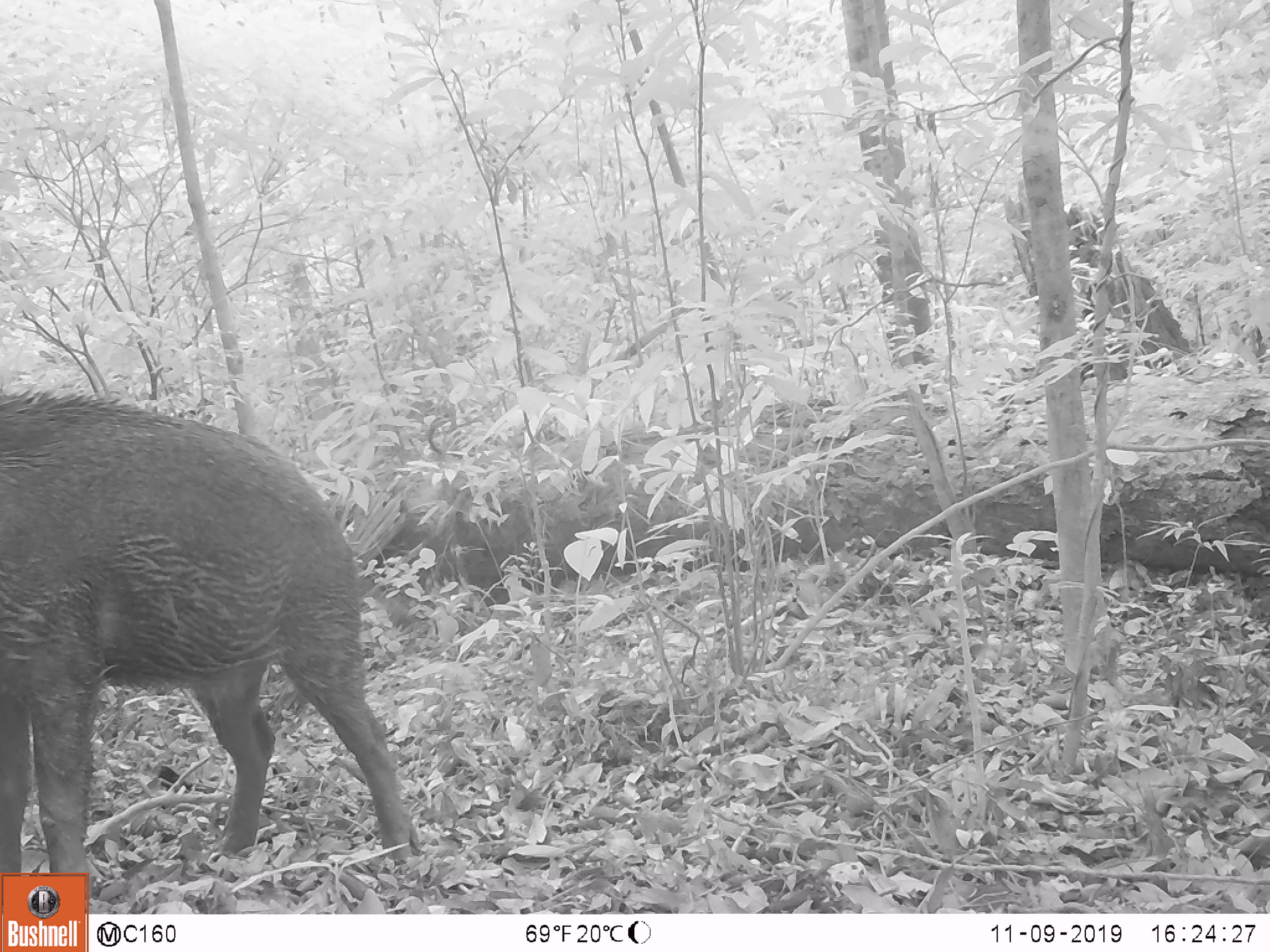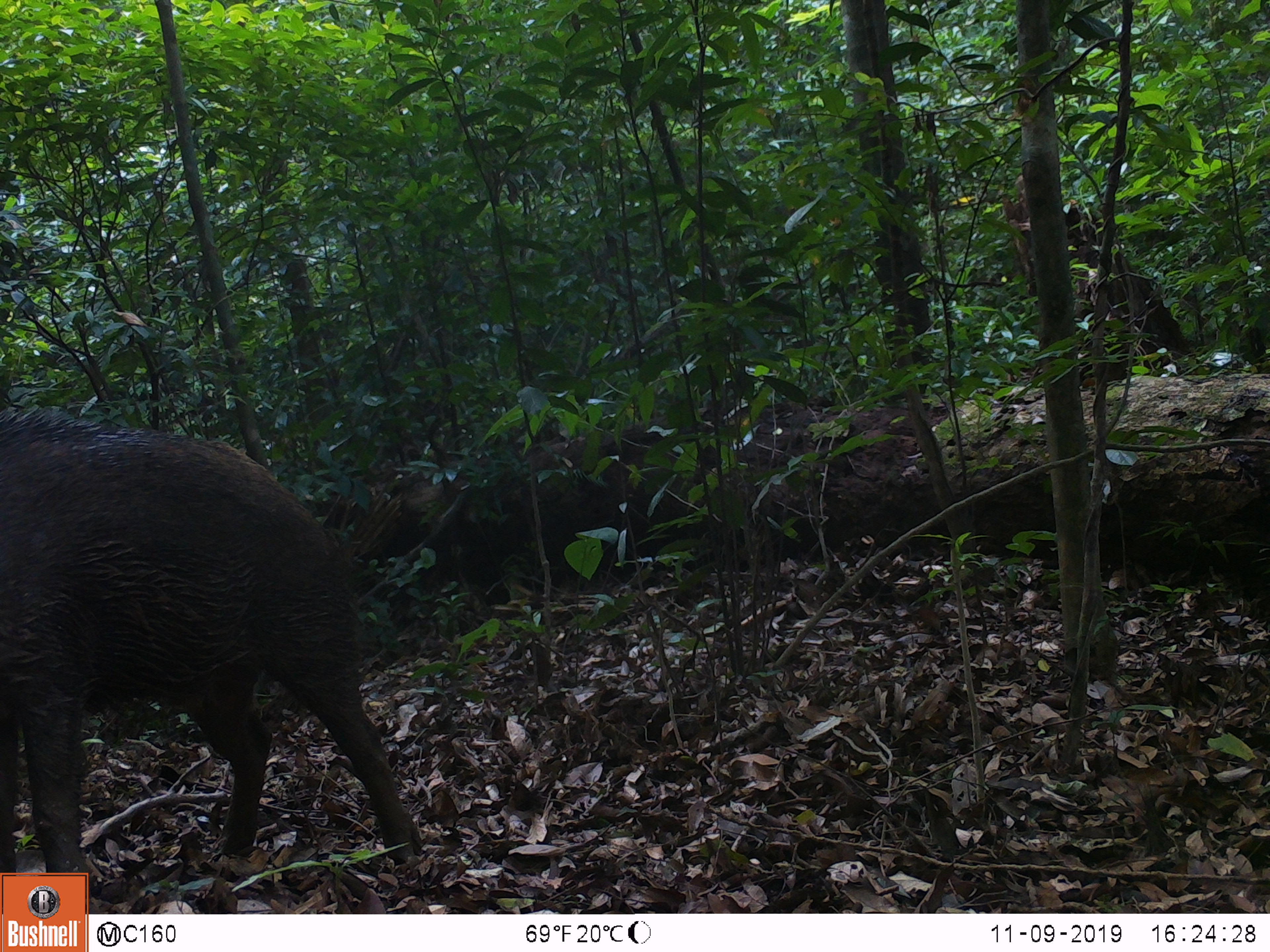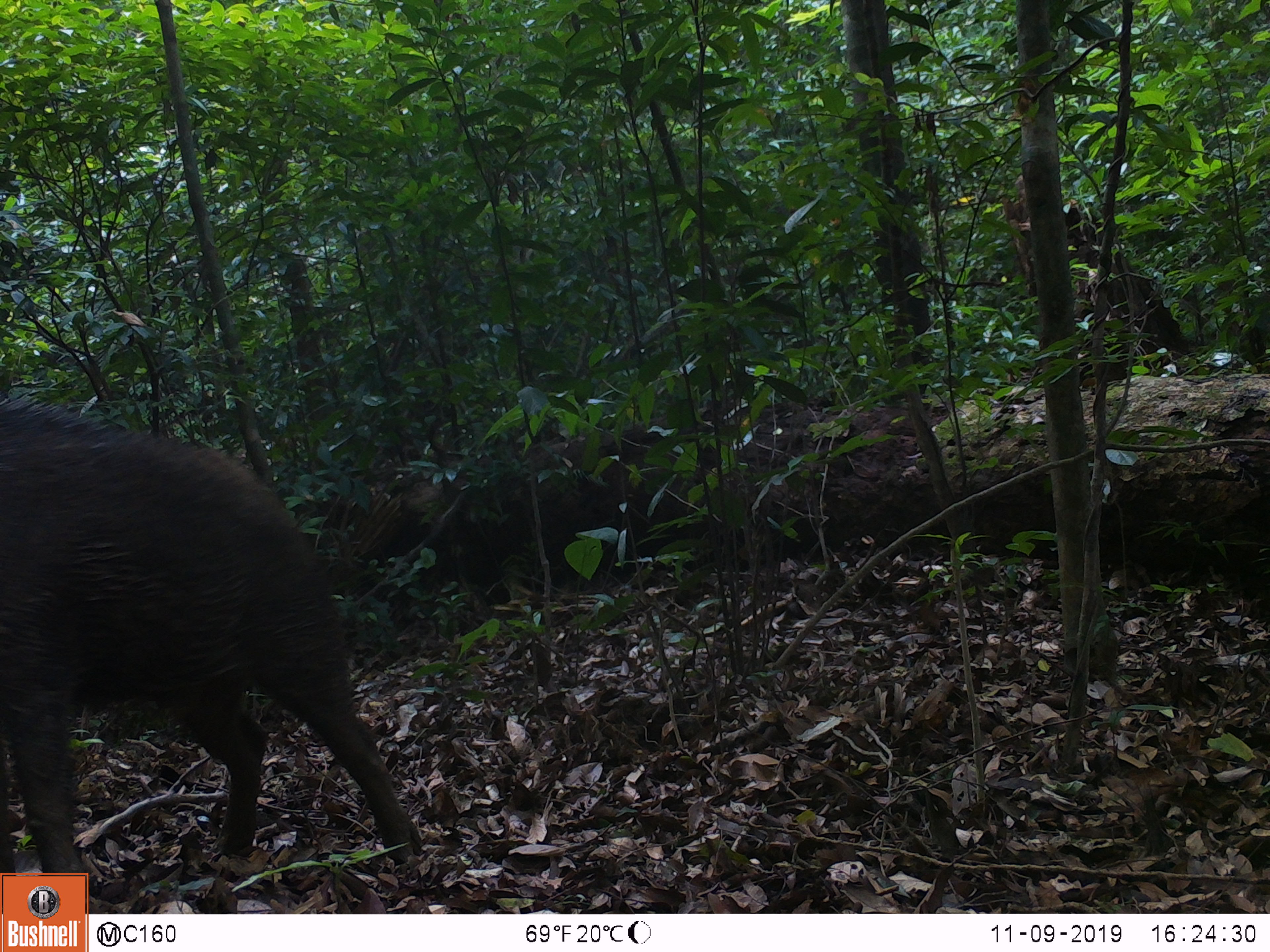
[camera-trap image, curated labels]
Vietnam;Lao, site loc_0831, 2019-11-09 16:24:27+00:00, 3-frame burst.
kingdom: Animalia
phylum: Chordata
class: Mammalia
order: Artiodactyla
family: Suidae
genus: Sus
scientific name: Sus scrofa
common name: eurasian wild pig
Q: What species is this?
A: Eurasian wild pig (Sus scrofa).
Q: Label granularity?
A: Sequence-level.